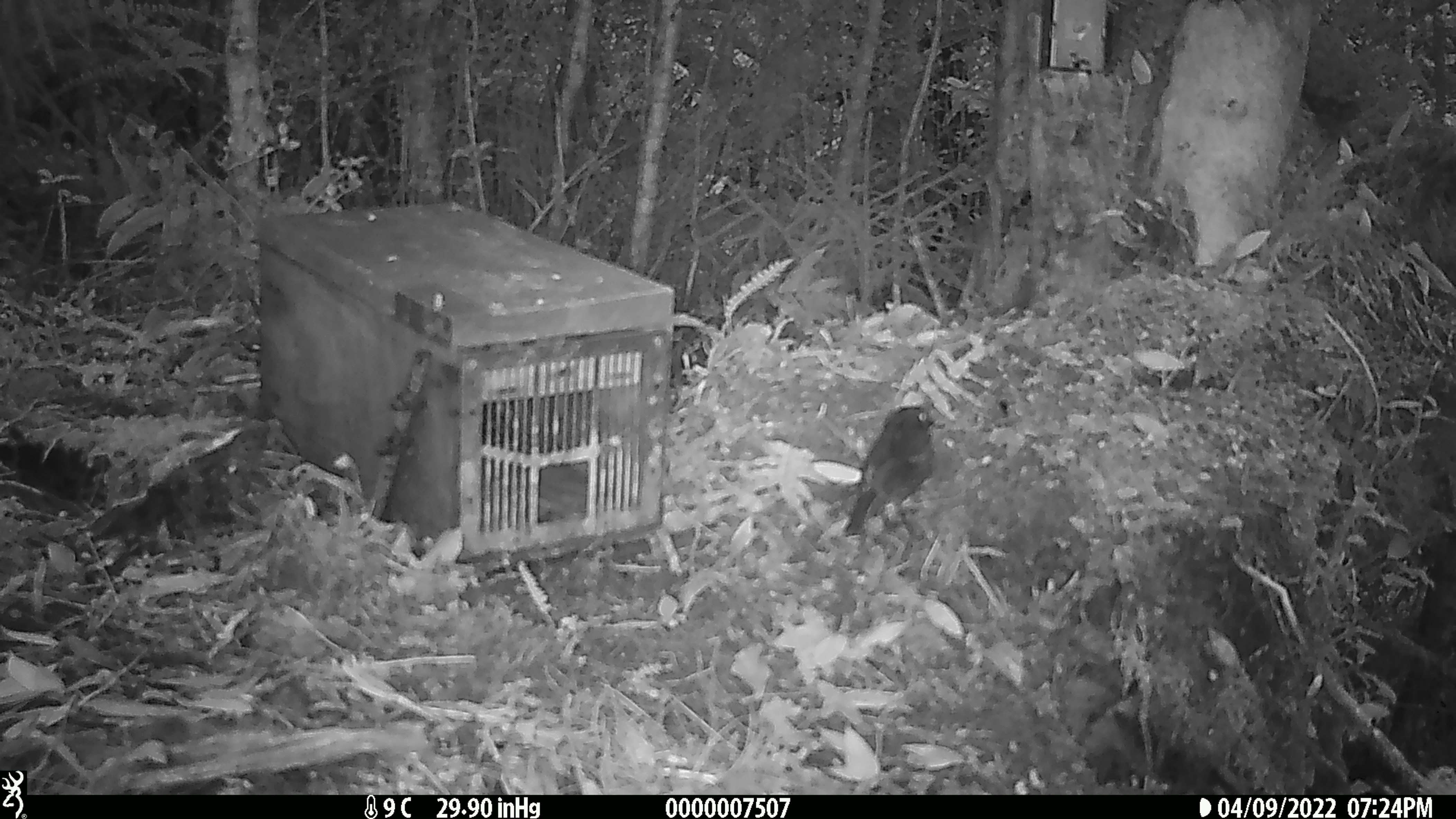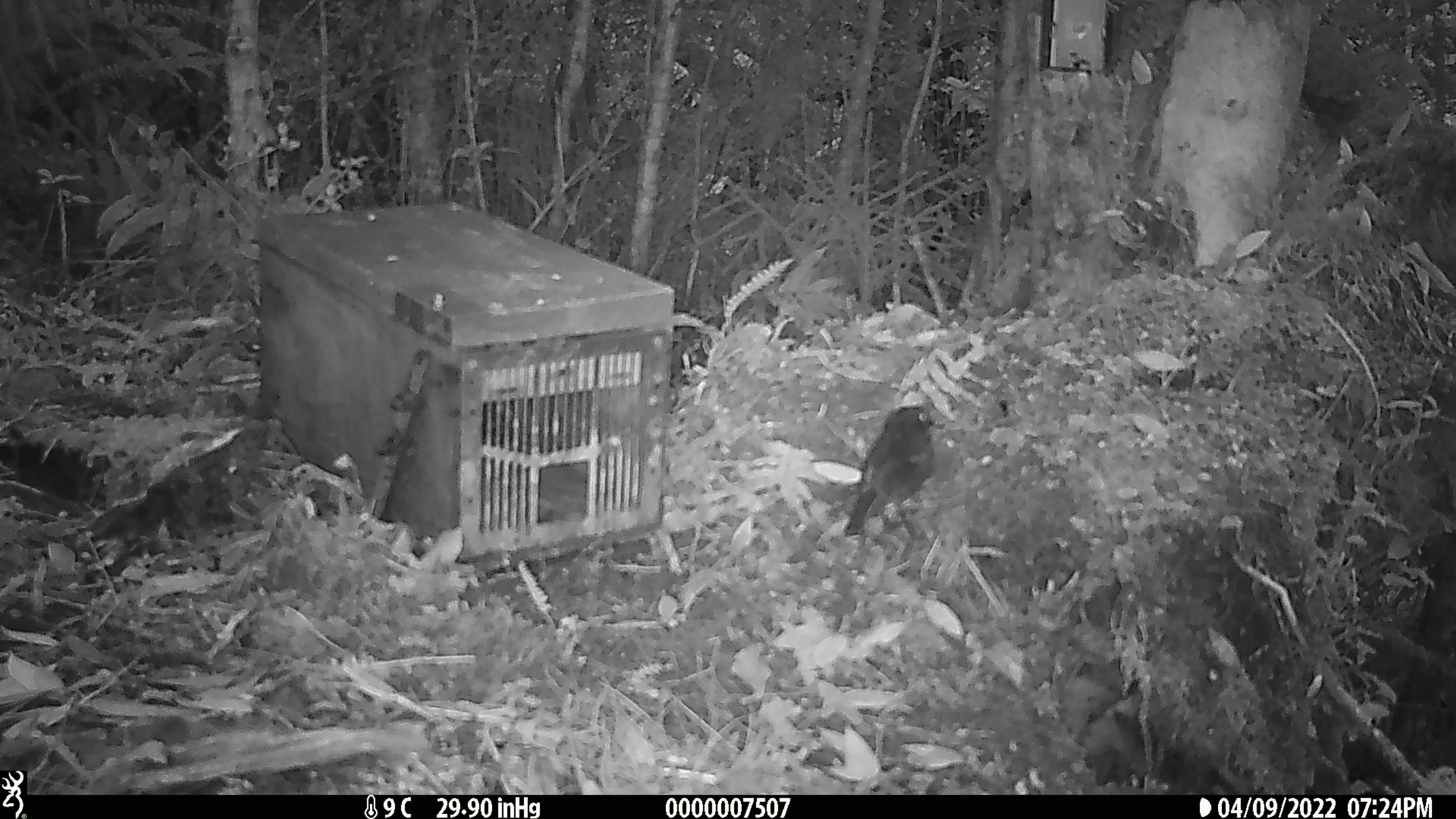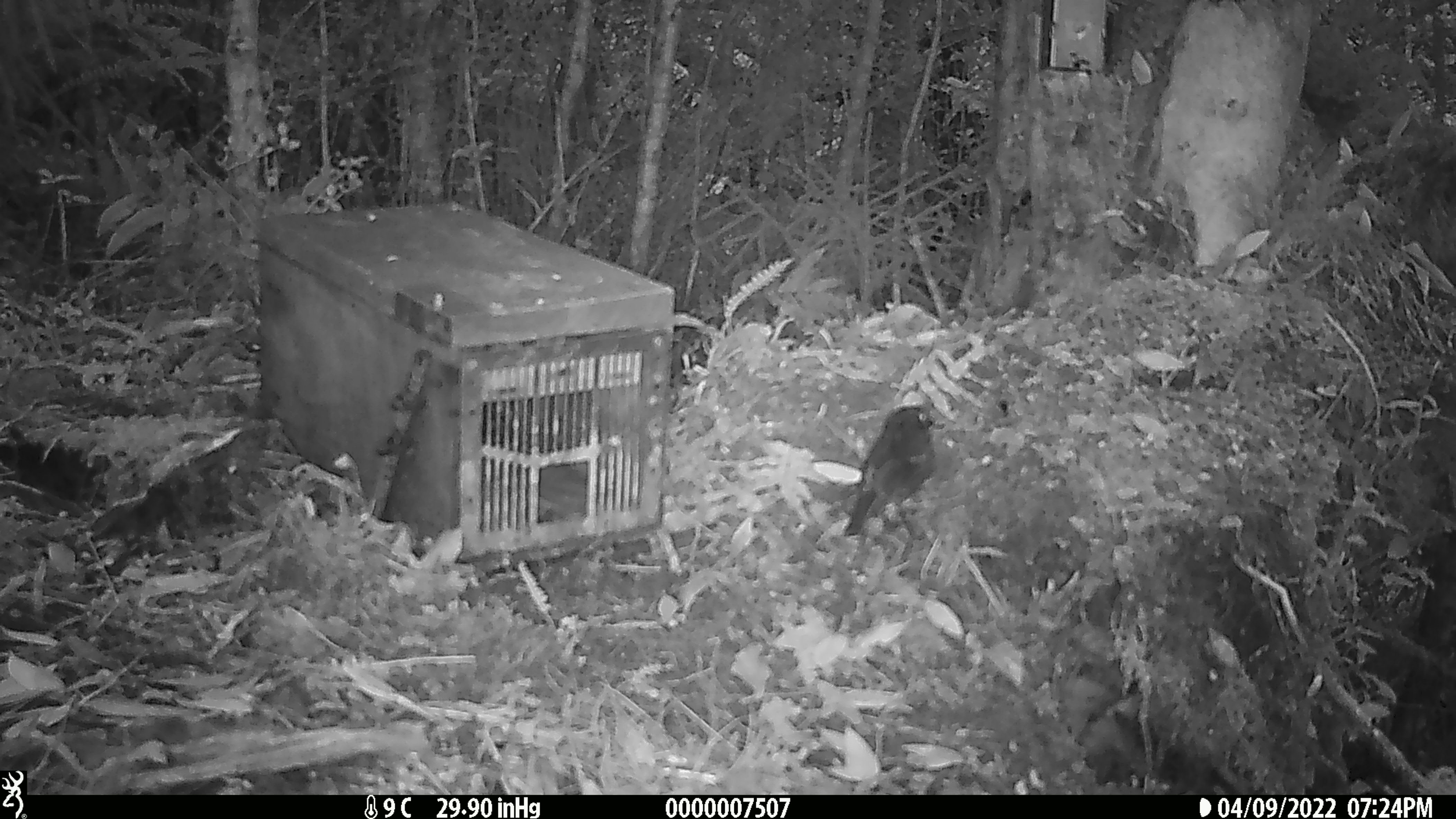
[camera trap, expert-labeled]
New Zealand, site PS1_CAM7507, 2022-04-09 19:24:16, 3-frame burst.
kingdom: Animalia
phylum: Chordata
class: Aves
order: Passeriformes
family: Petroicidae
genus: Petroica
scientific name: Petroica australis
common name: new zealand robin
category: robin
Robin (new zealand robin) (Petroica australis).